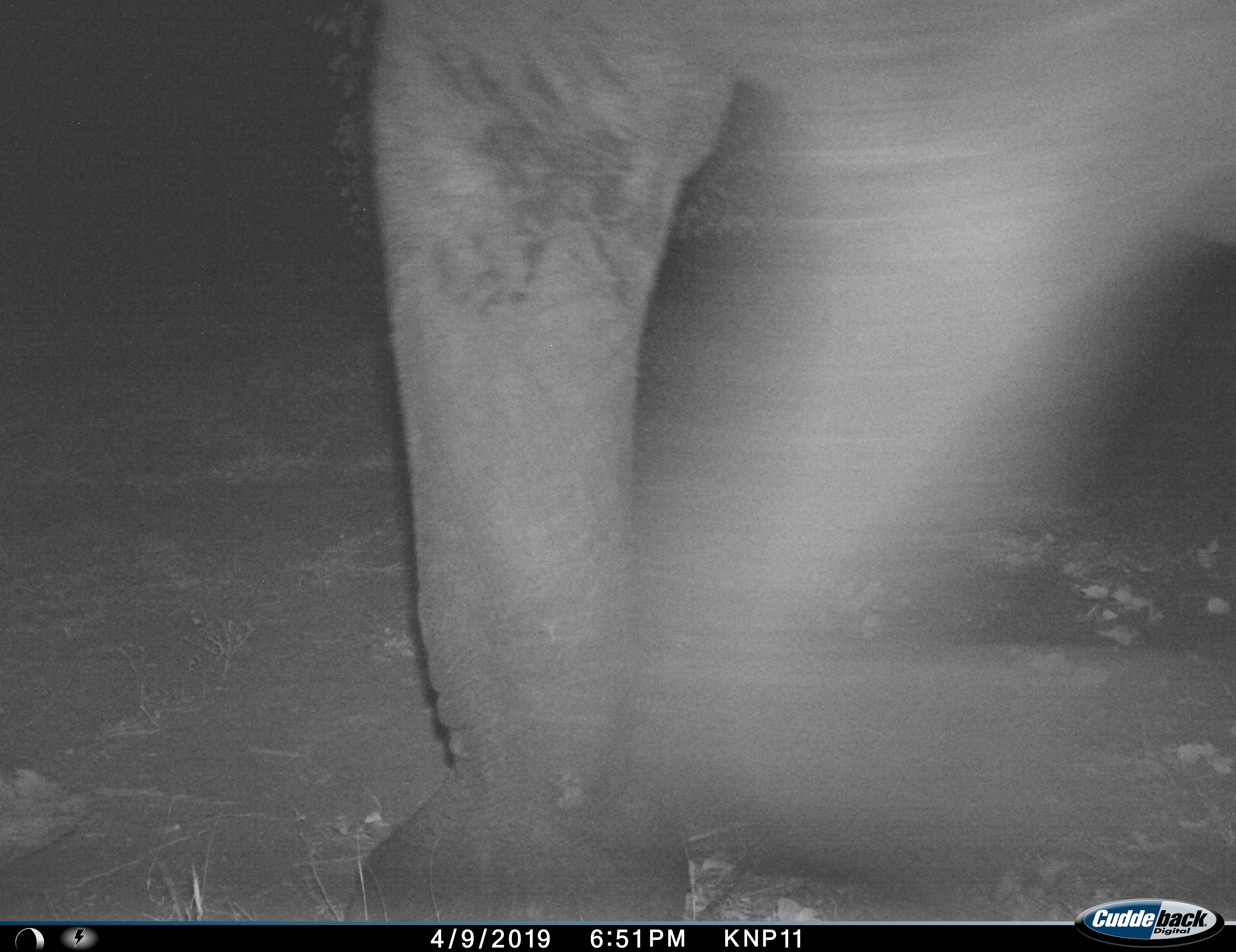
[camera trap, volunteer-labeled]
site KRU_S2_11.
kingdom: Animalia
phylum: Chordata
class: Mammalia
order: Proboscidea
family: Elephantidae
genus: Loxodonta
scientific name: Loxodonta africana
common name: african bush elephant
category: elephant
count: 1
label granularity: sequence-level